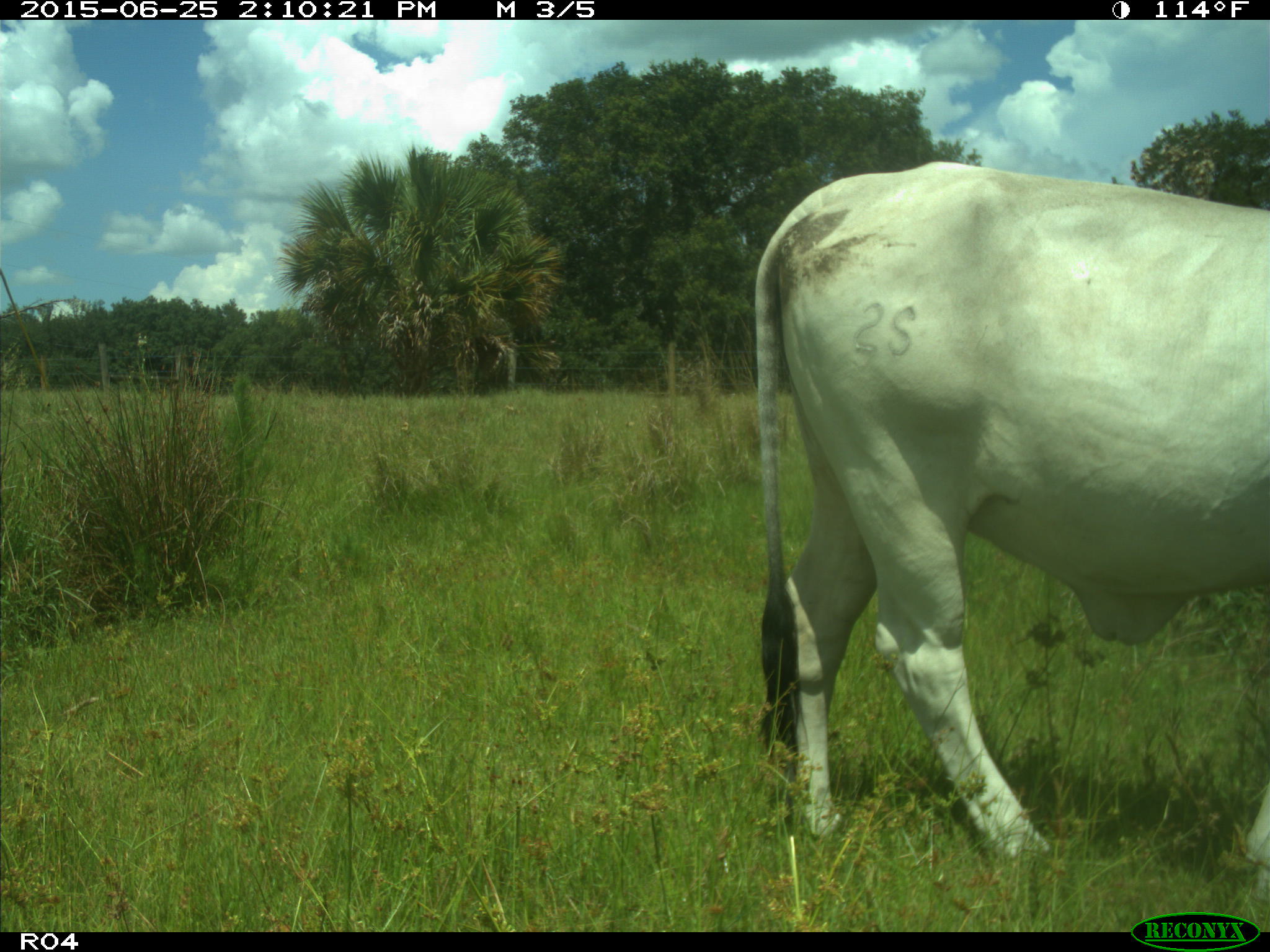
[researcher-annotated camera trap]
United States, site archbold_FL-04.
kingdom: Animalia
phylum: Chordata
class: Mammalia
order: Artiodactyla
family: Bovidae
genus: Bos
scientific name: Bos taurus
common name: domestic cow